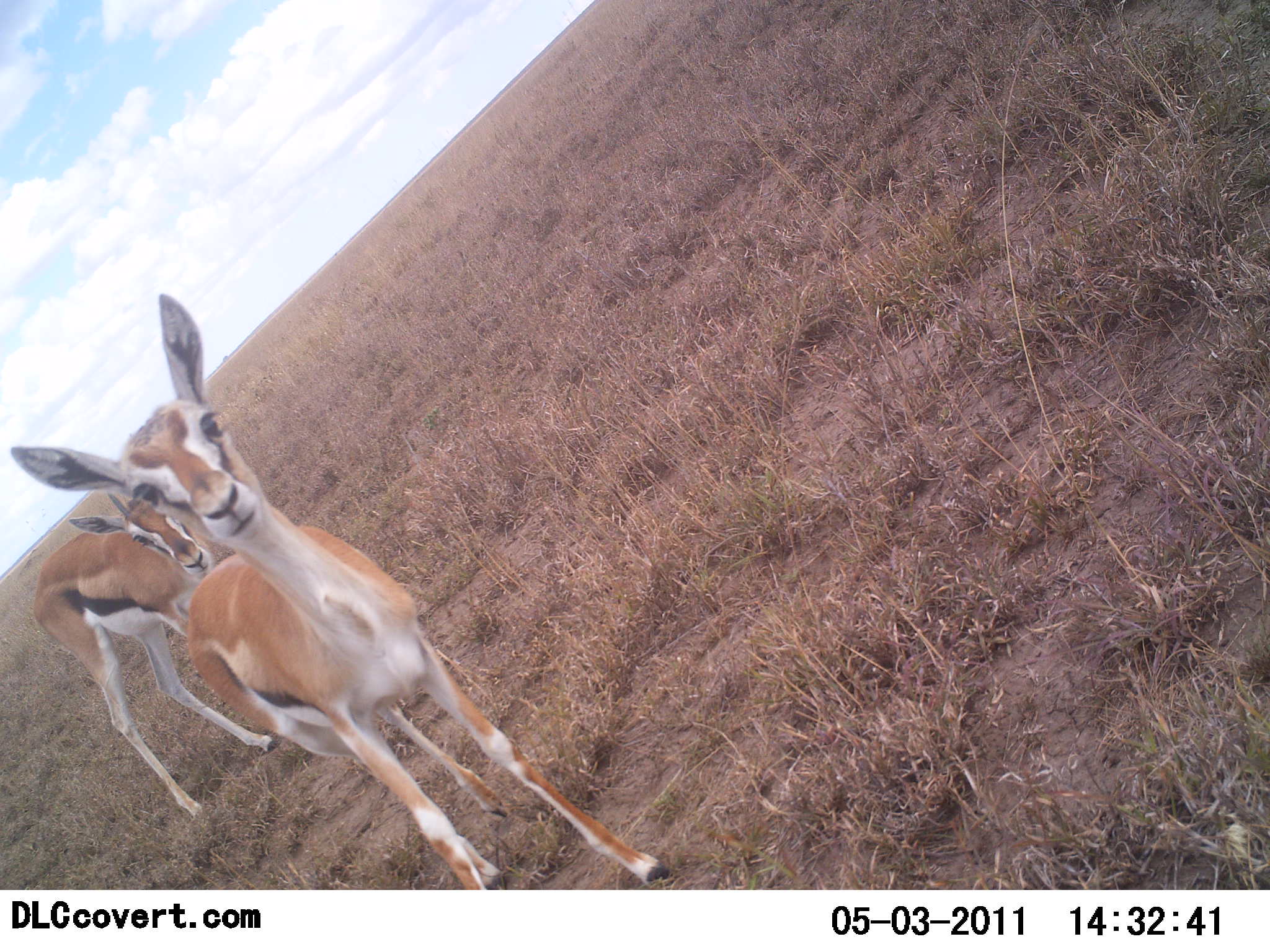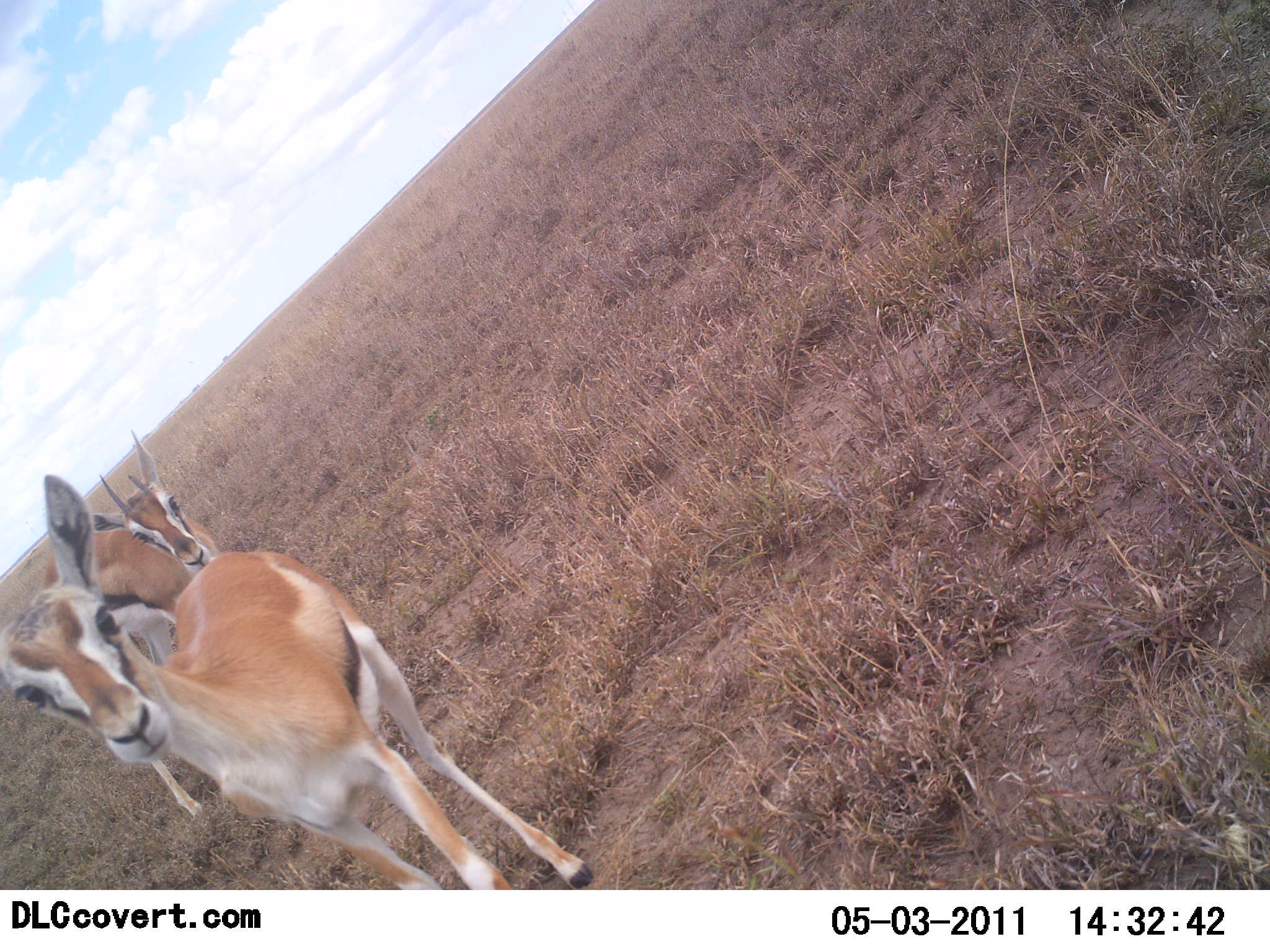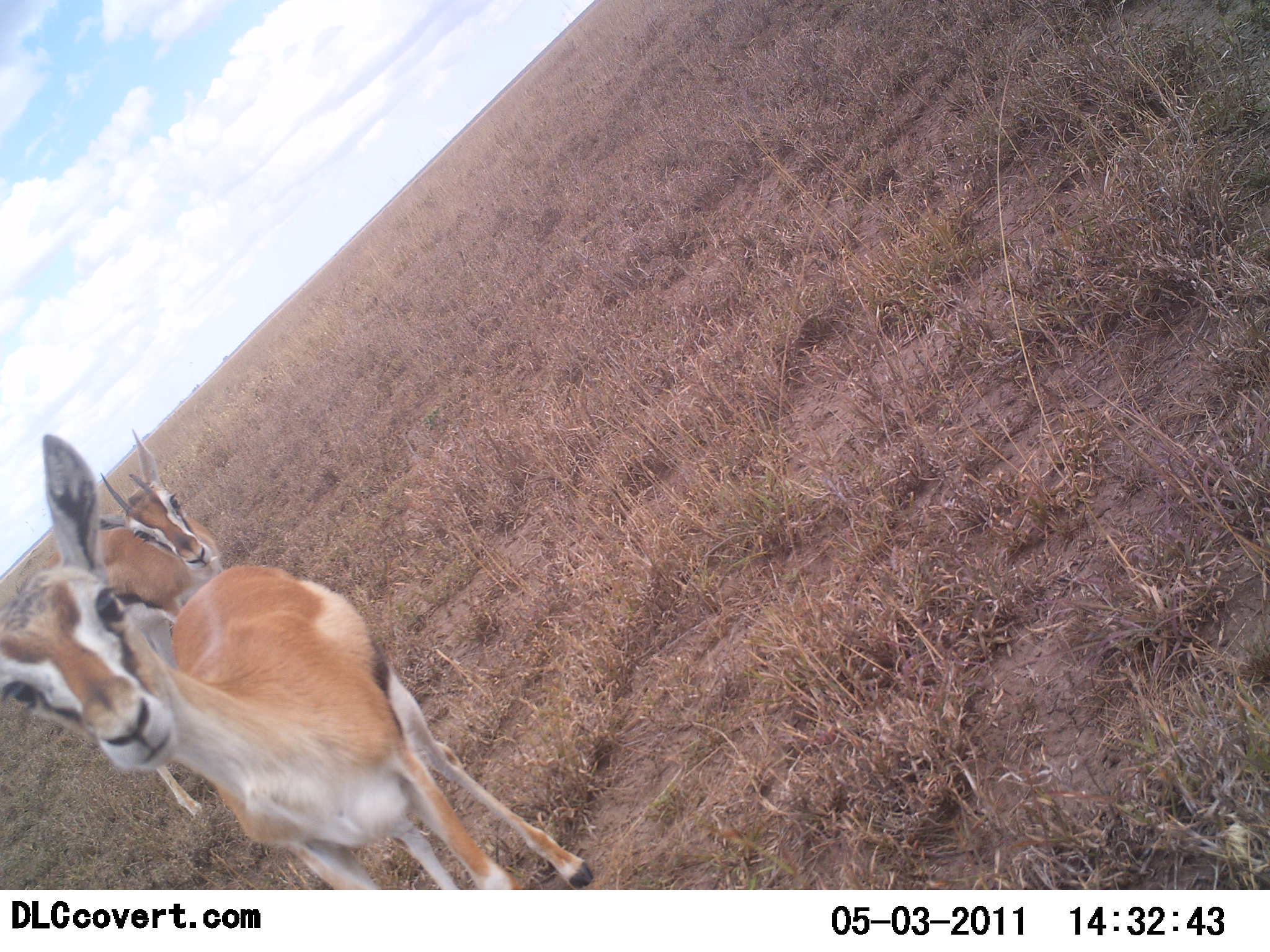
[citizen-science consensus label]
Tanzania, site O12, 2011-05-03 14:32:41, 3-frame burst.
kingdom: Animalia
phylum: Chordata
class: Mammalia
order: Artiodactyla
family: Bovidae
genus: Eudorcas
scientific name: Eudorcas thomsonii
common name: thomson's gazelle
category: gazellethomsons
Gazellethomsons (thomson's gazelle) (Eudorcas thomsonii), count 2. Behavior (volunteer vote fractions): standing 92%, resting 0%, moving 17%, interacting 25%. Young present (vote fraction): 8%. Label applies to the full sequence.